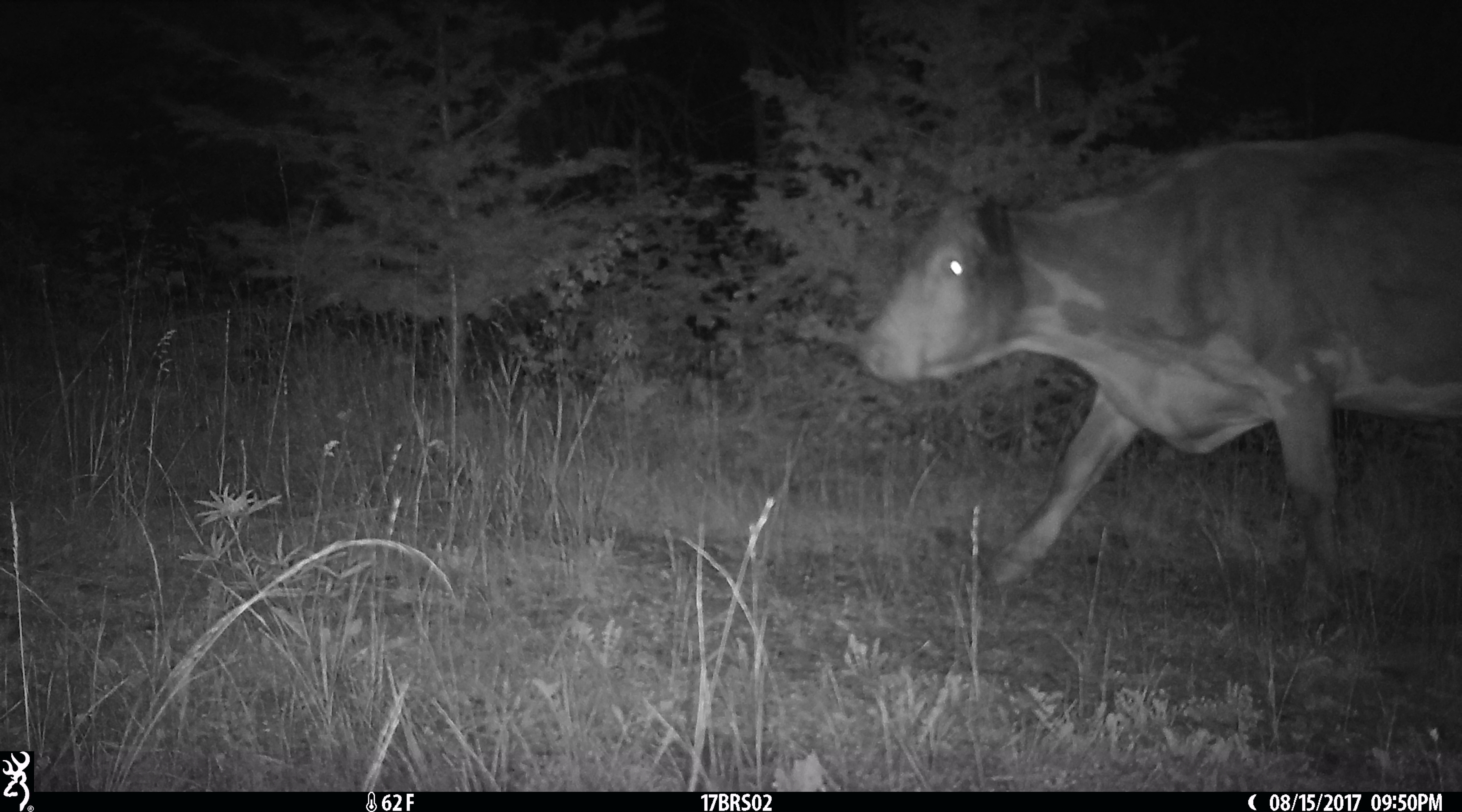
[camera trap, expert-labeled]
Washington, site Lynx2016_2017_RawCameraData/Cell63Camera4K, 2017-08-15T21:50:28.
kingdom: Animalia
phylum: Chordata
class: Mammalia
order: Artiodactyla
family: Bovidae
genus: Bos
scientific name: Bos taurus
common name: domestic cattle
Domestic cattle (Bos taurus). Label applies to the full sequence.